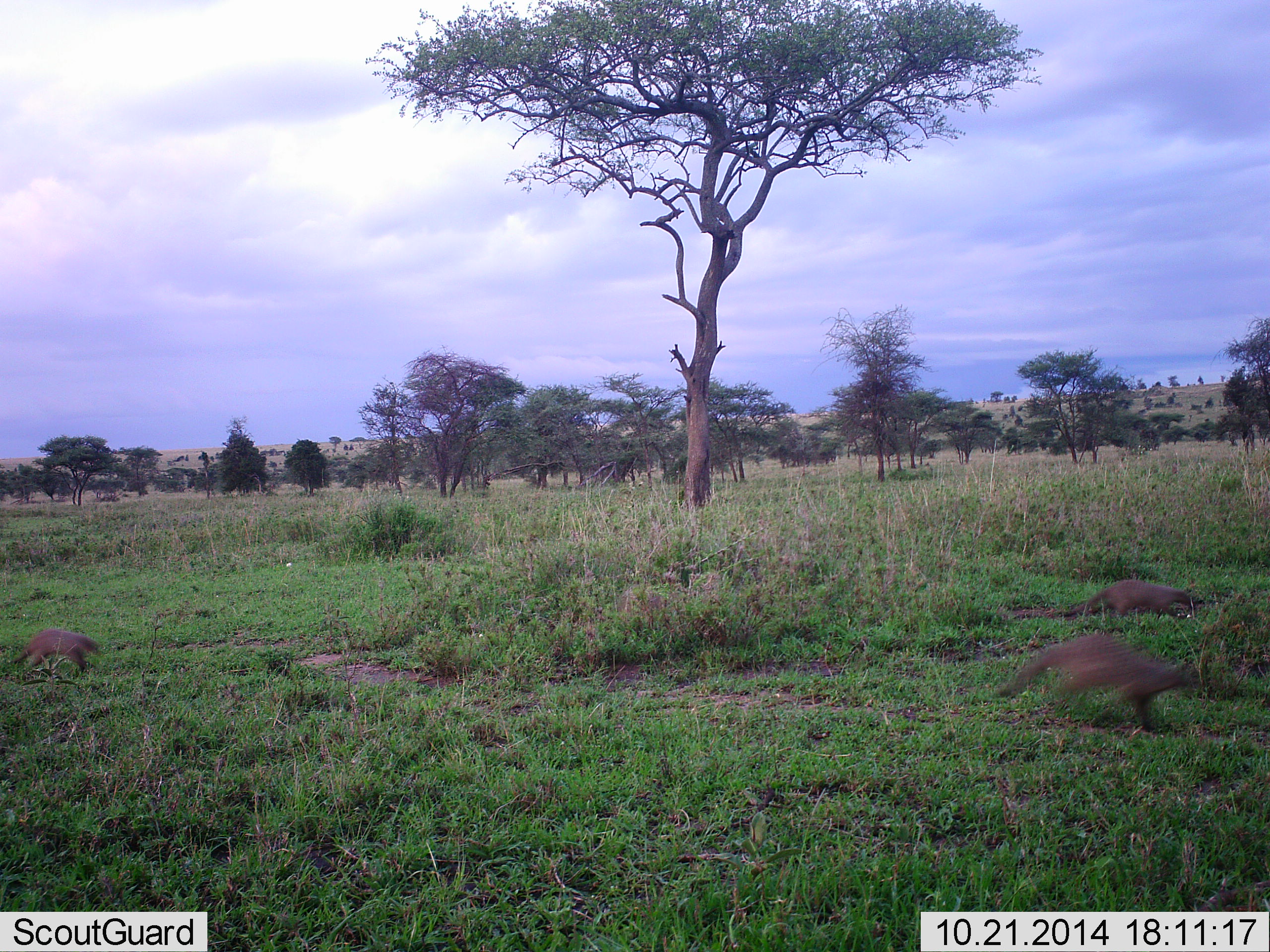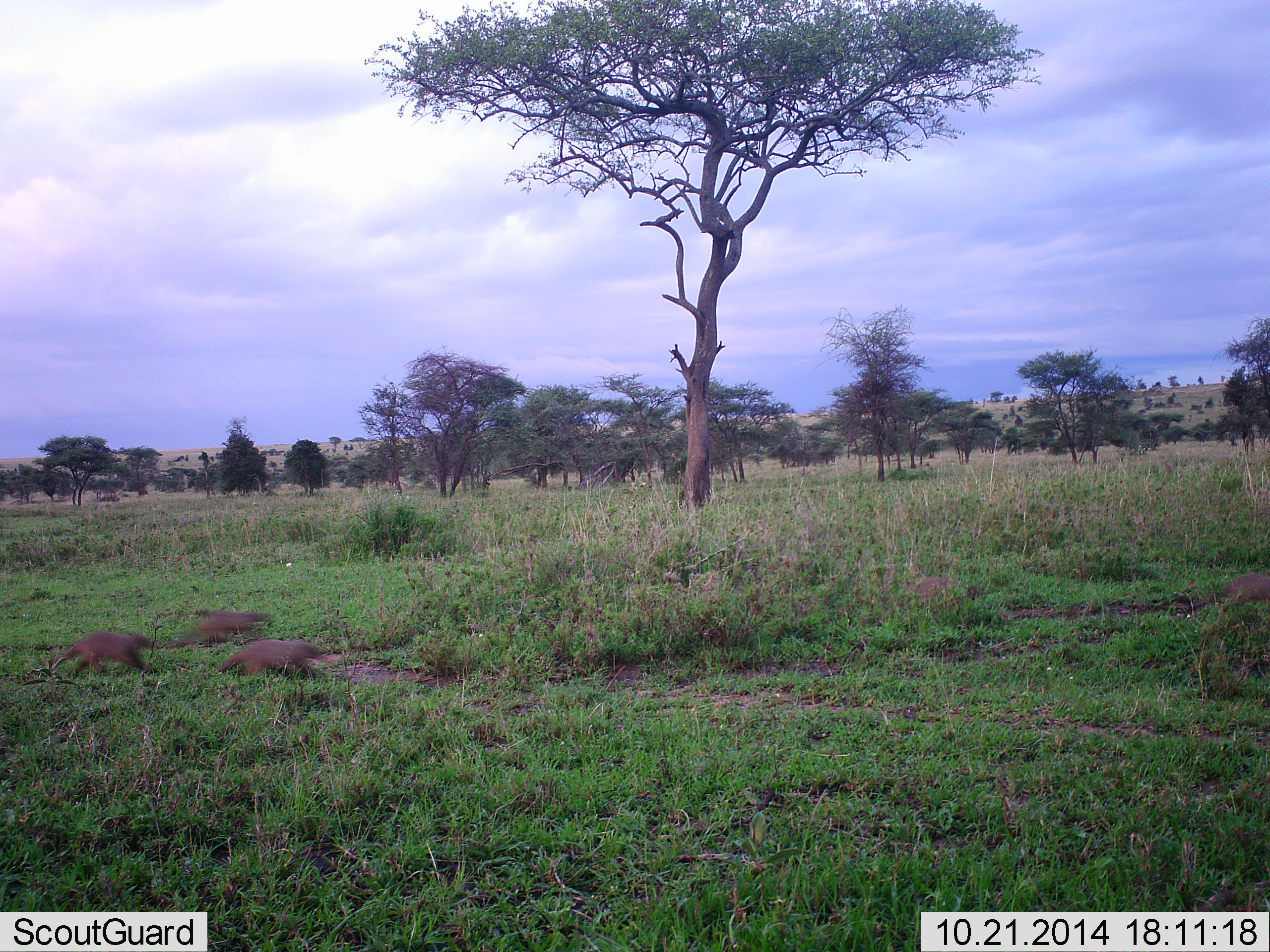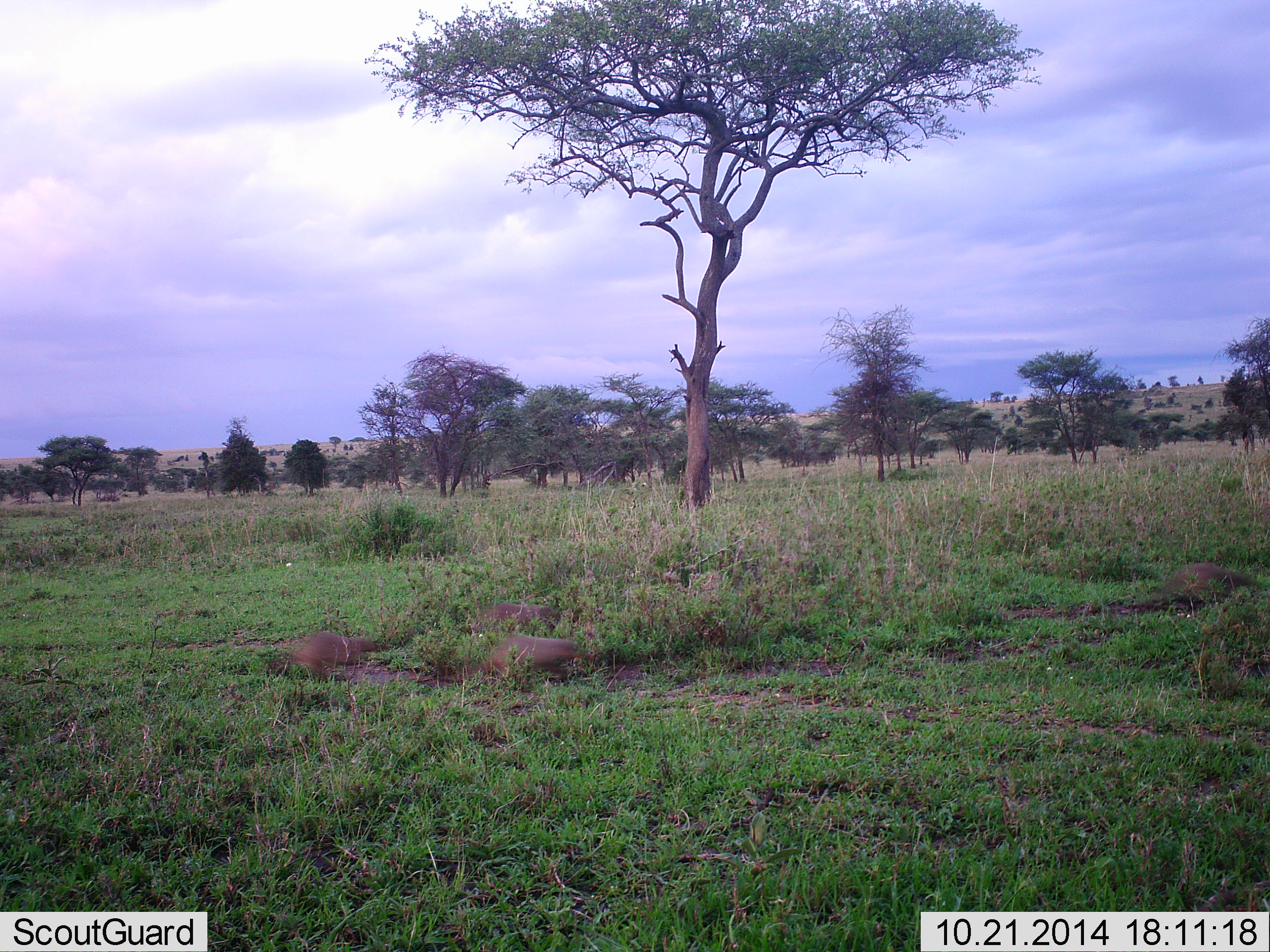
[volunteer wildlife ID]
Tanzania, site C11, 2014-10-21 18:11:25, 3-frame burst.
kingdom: Animalia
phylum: Chordata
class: Mammalia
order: Carnivora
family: Herpestidae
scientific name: Herpestidae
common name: mongoose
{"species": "mongoose (Herpestidae)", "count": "5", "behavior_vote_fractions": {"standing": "0%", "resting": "0%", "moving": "100%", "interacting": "0%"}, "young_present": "0%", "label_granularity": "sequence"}